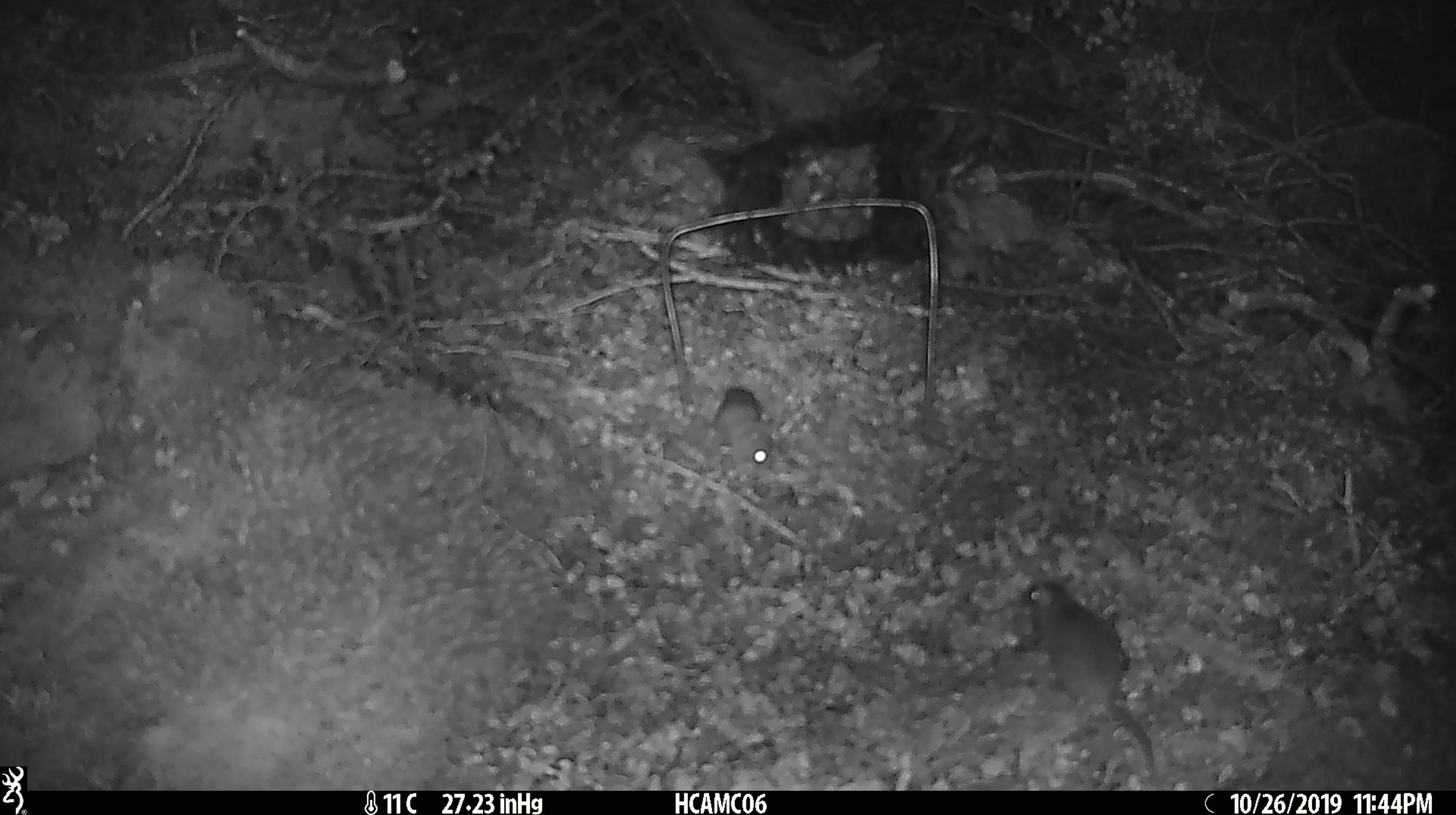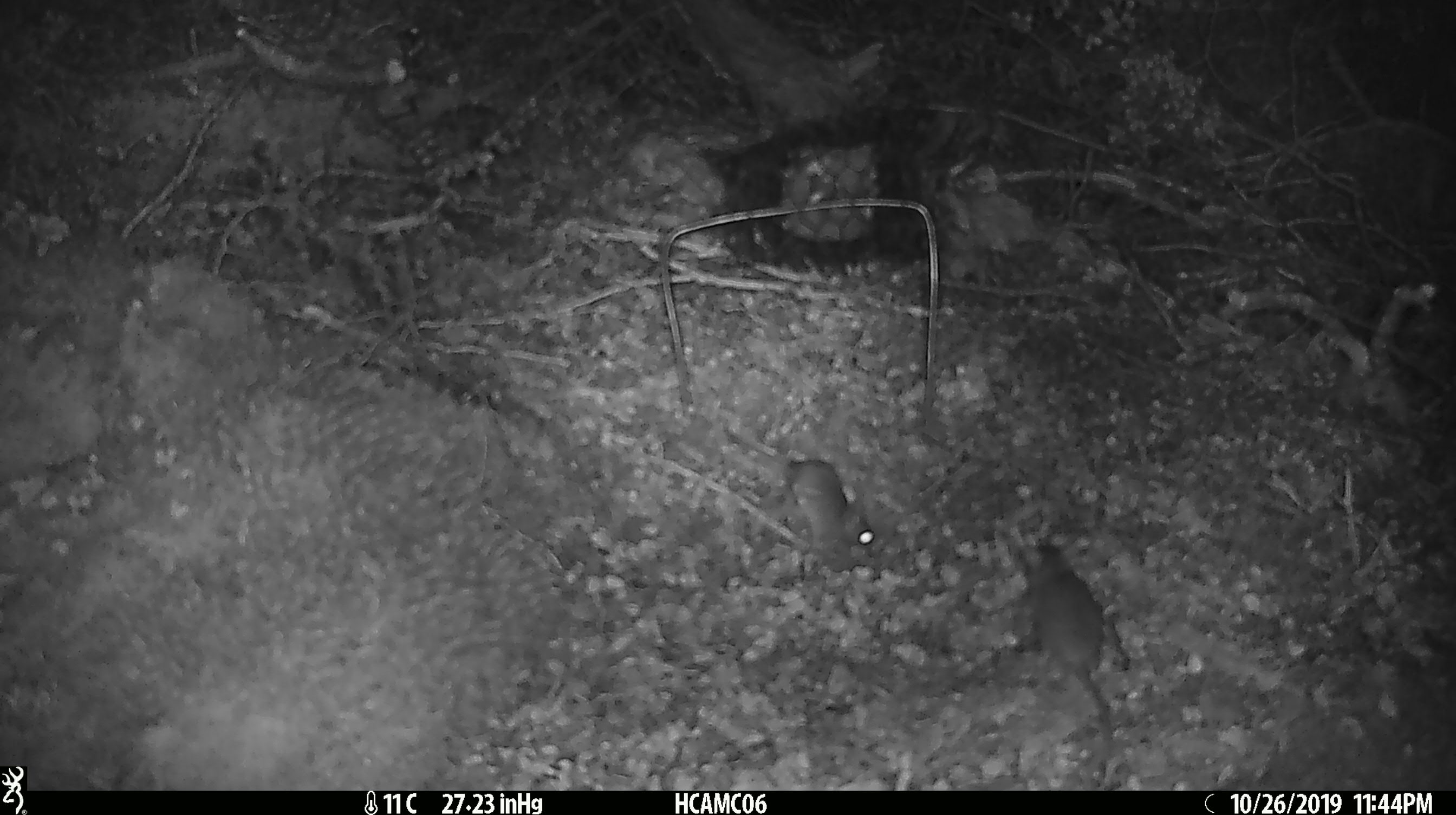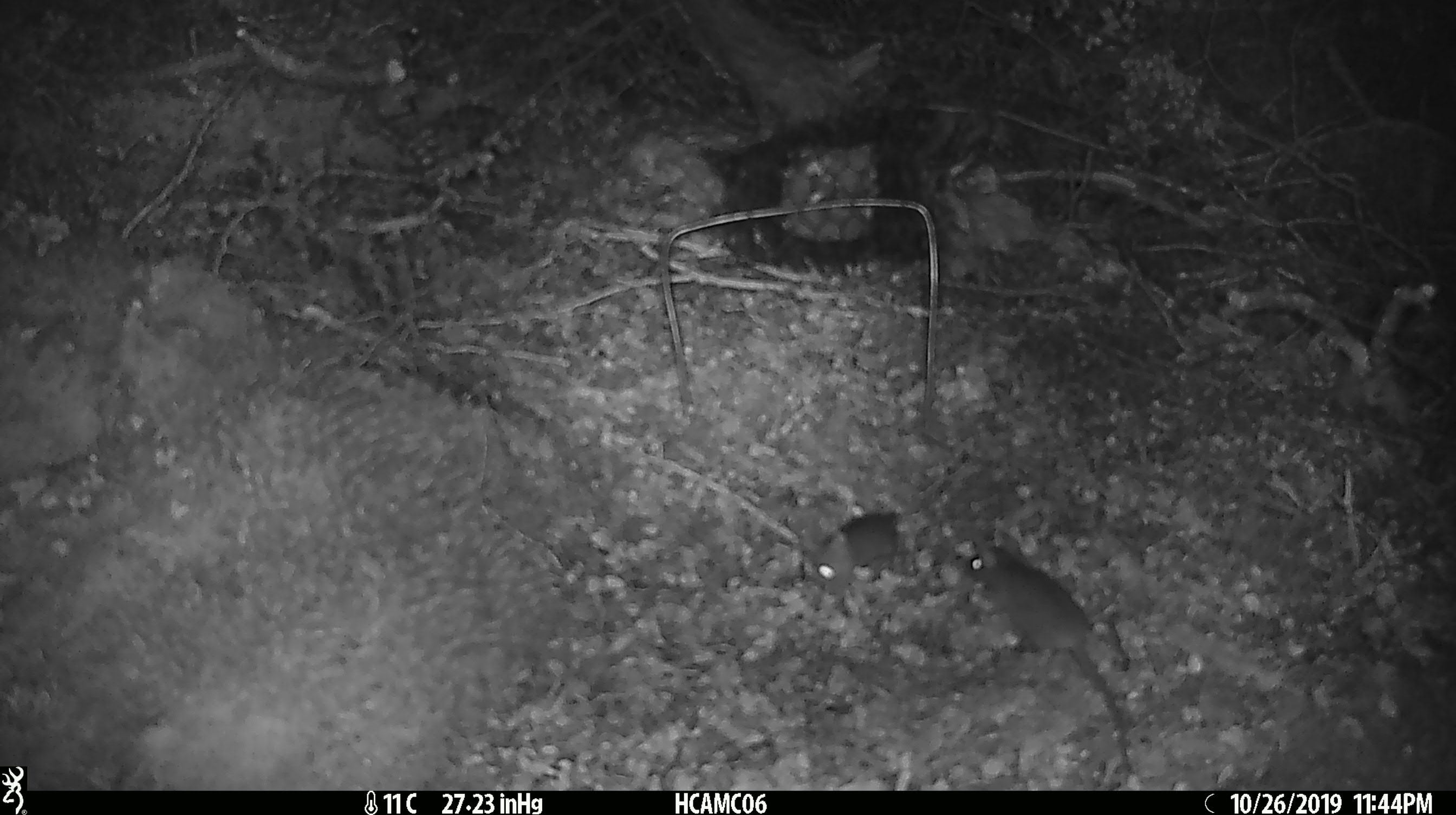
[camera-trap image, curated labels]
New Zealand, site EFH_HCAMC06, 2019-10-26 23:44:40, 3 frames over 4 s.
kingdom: Animalia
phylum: Chordata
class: Mammalia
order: Rodentia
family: Muridae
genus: Mus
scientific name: Mus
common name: mouse